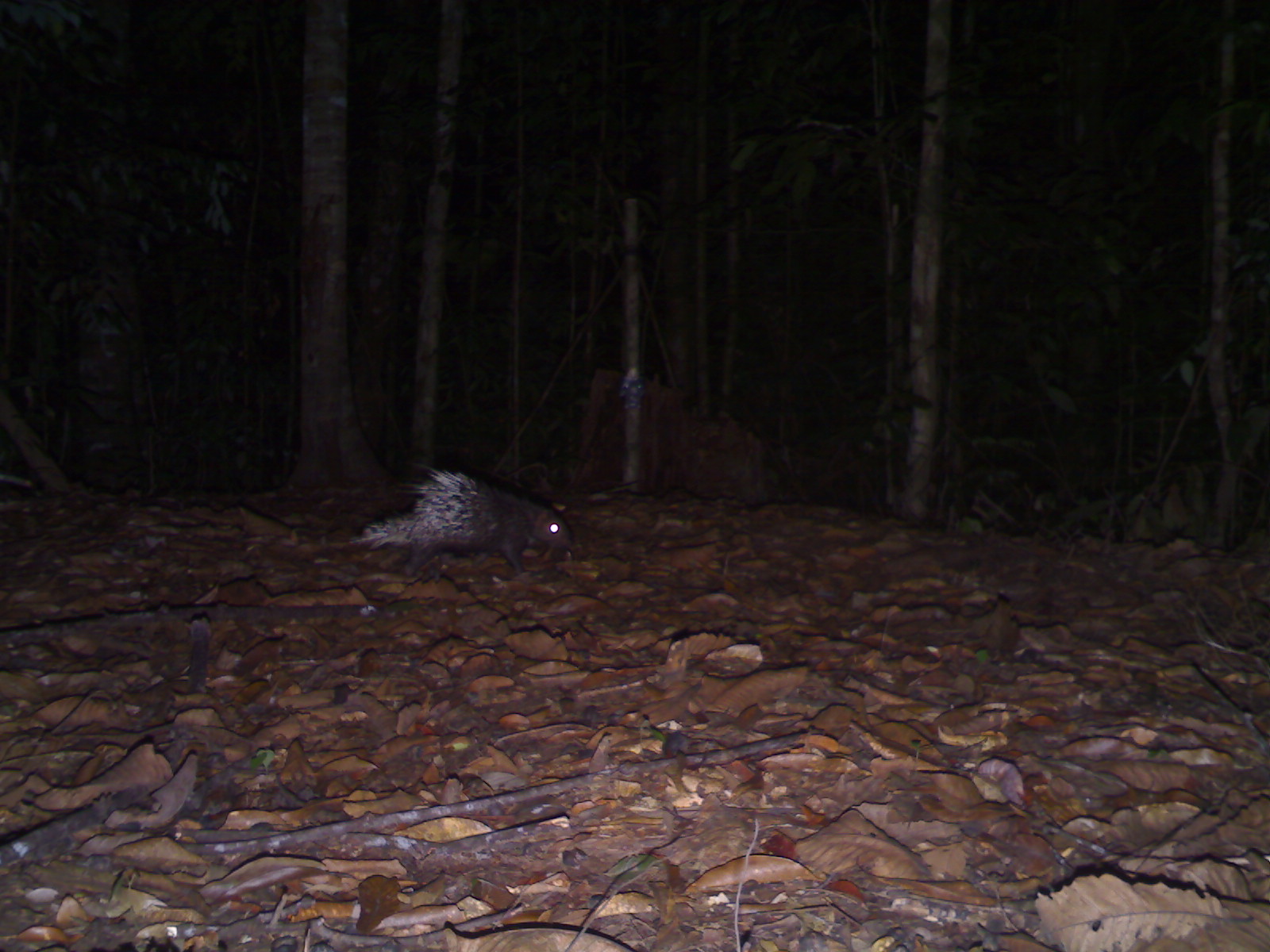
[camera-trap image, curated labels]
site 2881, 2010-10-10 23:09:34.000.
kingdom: Animalia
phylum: Chordata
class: Mammalia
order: Rodentia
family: Hystricidae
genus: Hystrix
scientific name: Hystrix brachyura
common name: east asian porcupine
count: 1